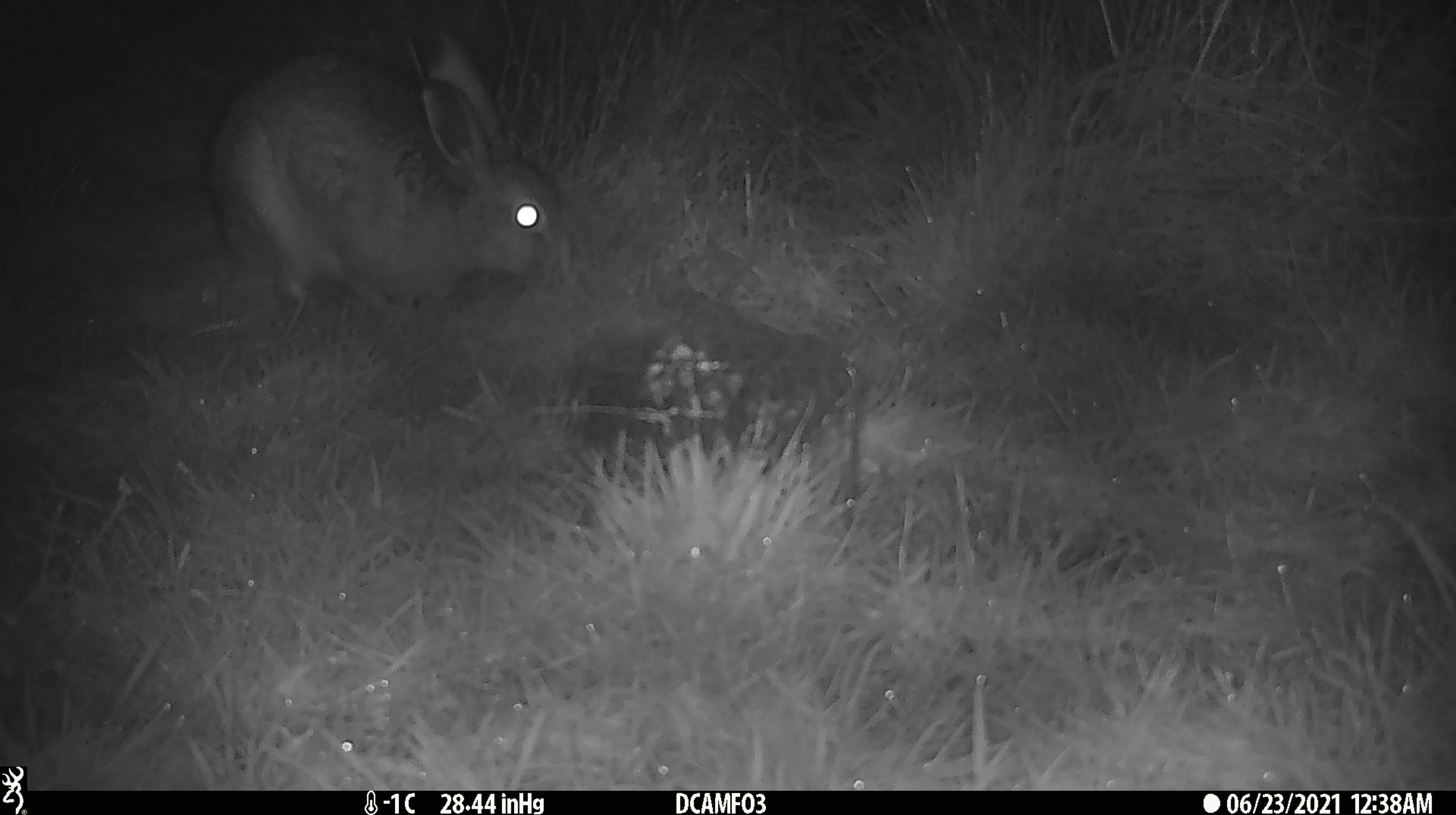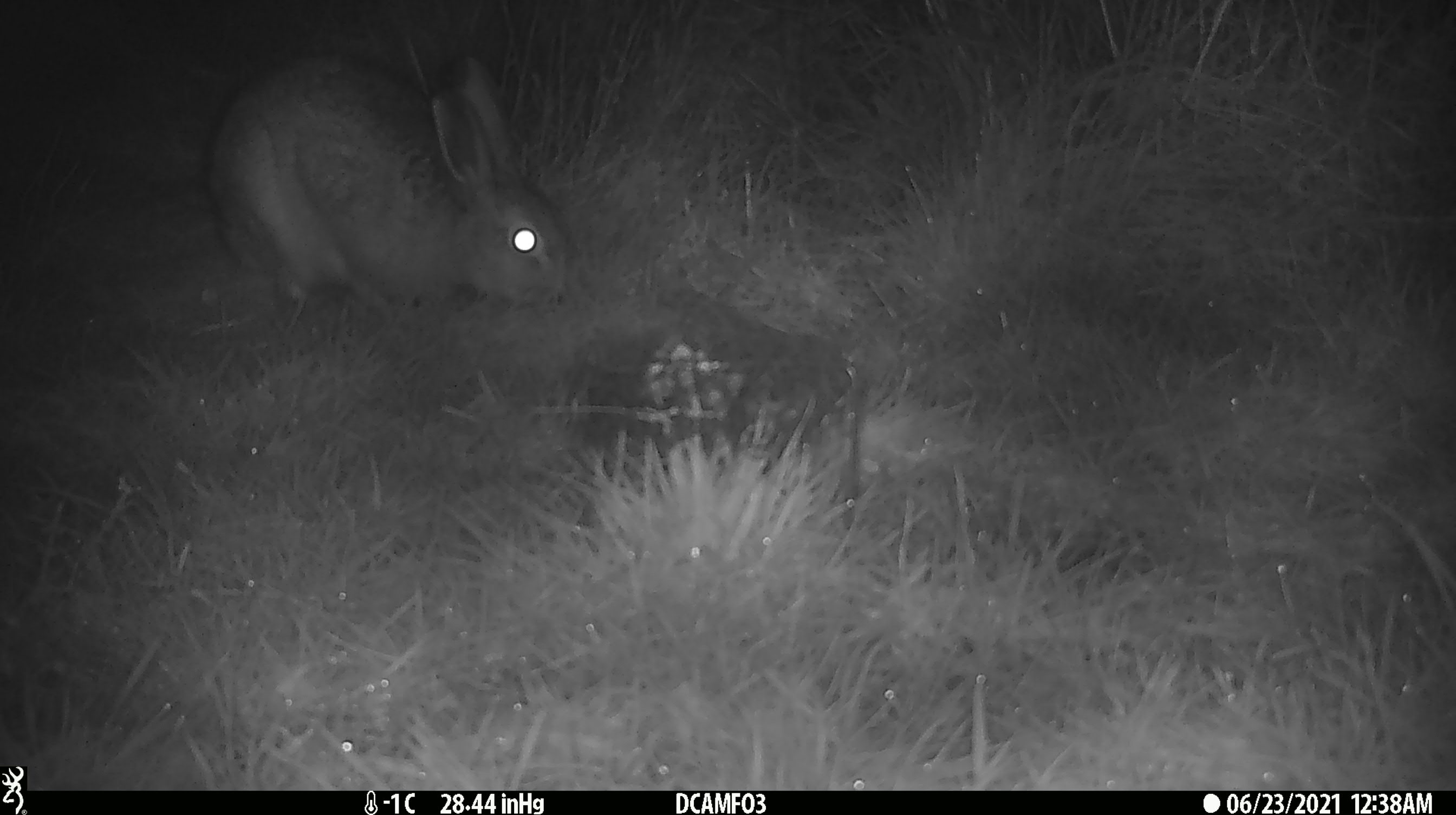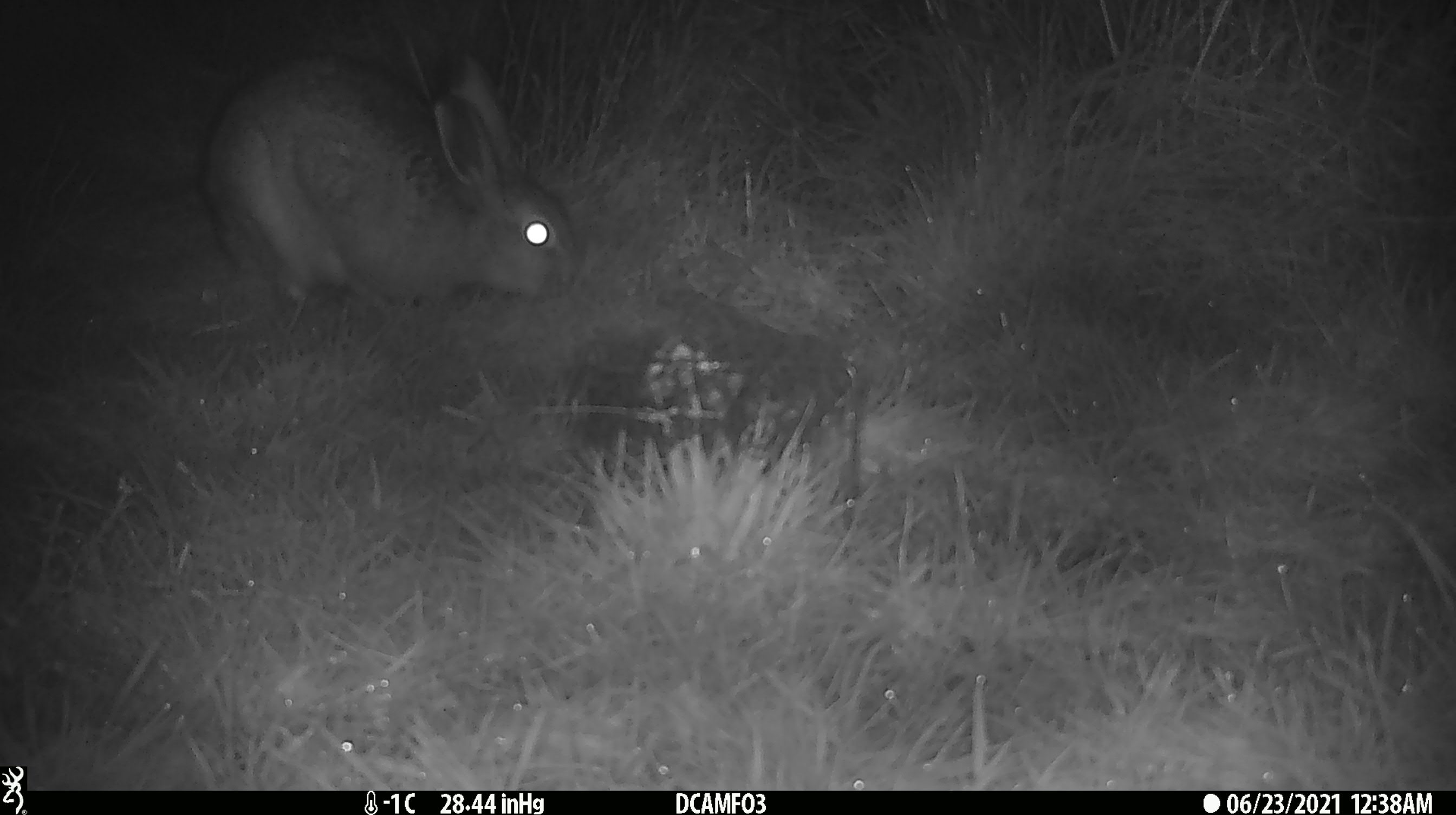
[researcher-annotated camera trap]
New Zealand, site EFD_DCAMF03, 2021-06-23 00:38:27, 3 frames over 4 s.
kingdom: Animalia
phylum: Chordata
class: Mammalia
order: Lagomorpha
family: Leporidae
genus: Lepus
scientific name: Lepus europaeus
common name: brown hare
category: hare